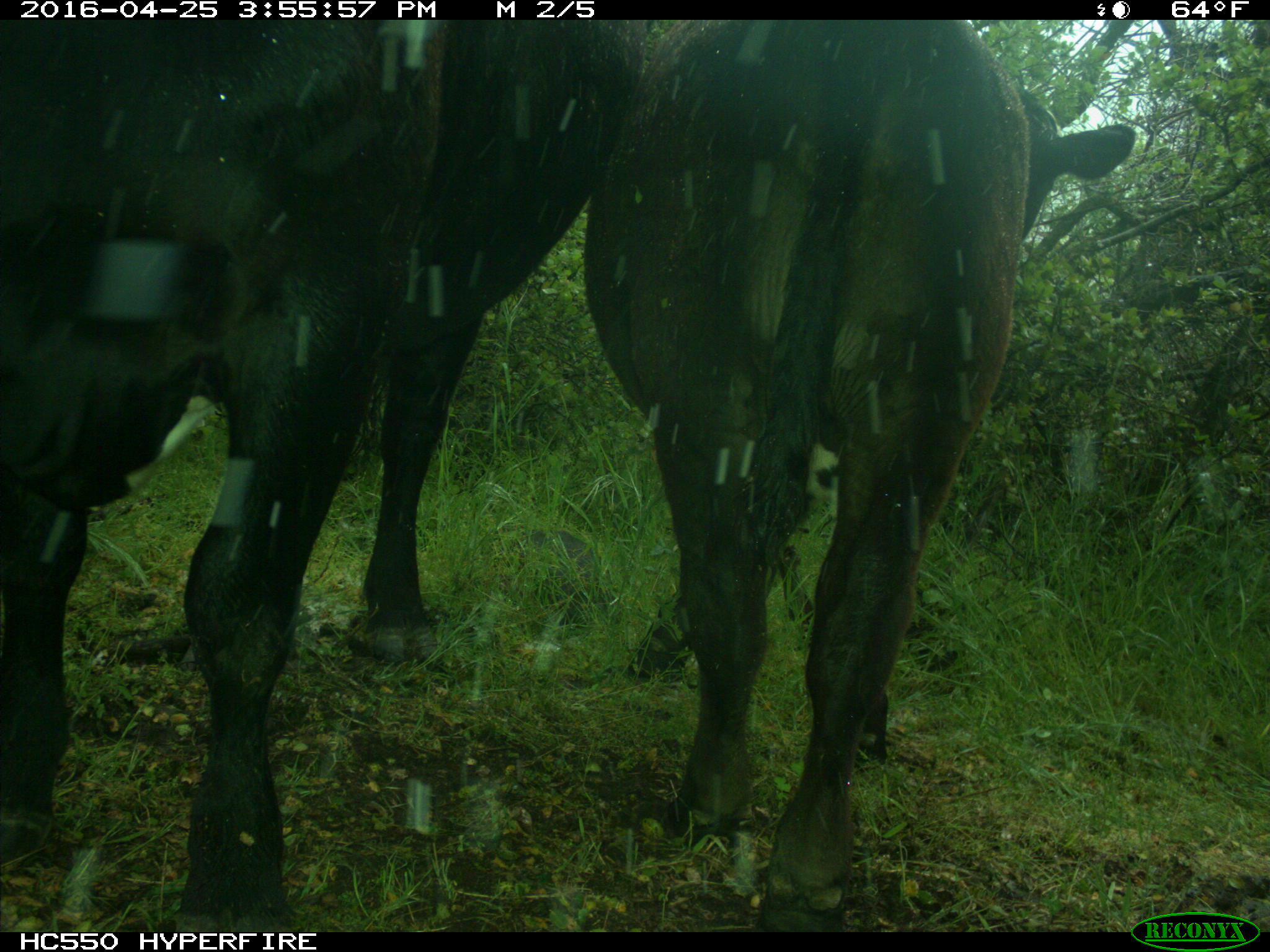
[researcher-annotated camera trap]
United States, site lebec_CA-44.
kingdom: Animalia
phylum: Chordata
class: Mammalia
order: Artiodactyla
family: Bovidae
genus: Bos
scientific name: Bos taurus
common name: domestic cow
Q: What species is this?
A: Bos taurus (domestic cow).